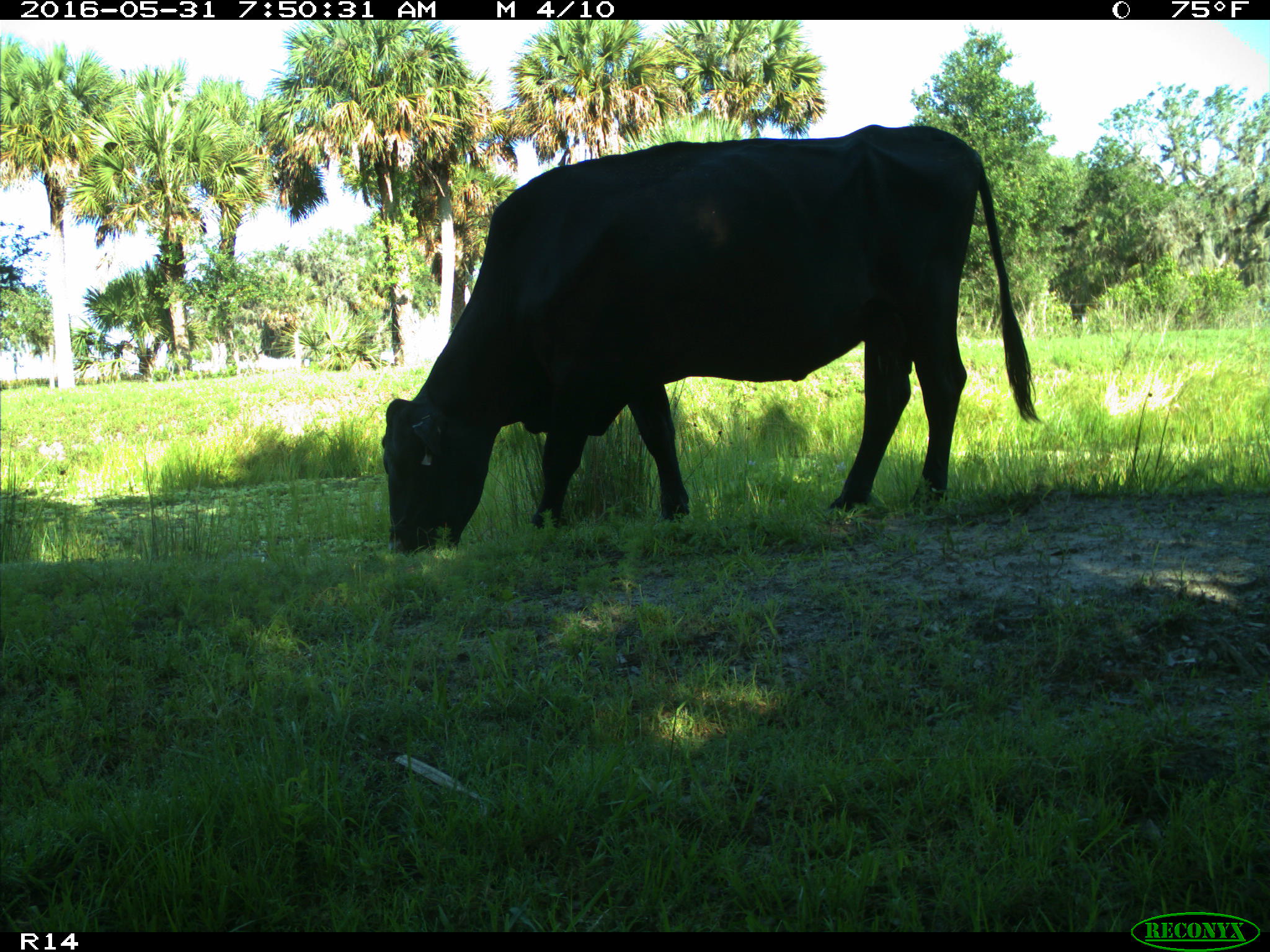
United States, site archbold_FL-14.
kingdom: Animalia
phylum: Chordata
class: Mammalia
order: Artiodactyla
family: Bovidae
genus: Bos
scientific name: Bos taurus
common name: domestic cow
Bos taurus (domestic cow).